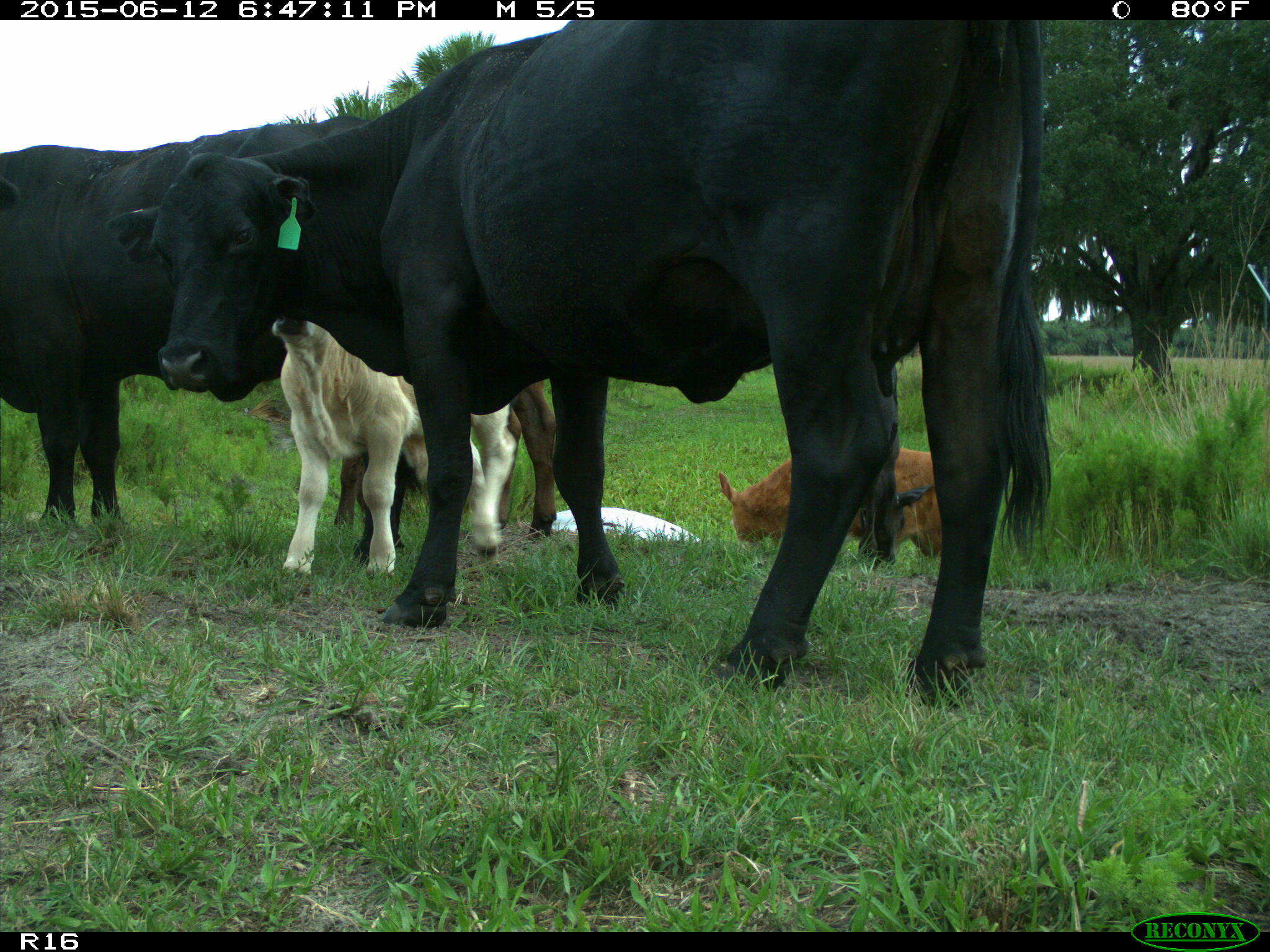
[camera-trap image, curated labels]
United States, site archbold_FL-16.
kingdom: Animalia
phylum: Chordata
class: Mammalia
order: Artiodactyla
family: Bovidae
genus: Bos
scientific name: Bos taurus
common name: domestic cow